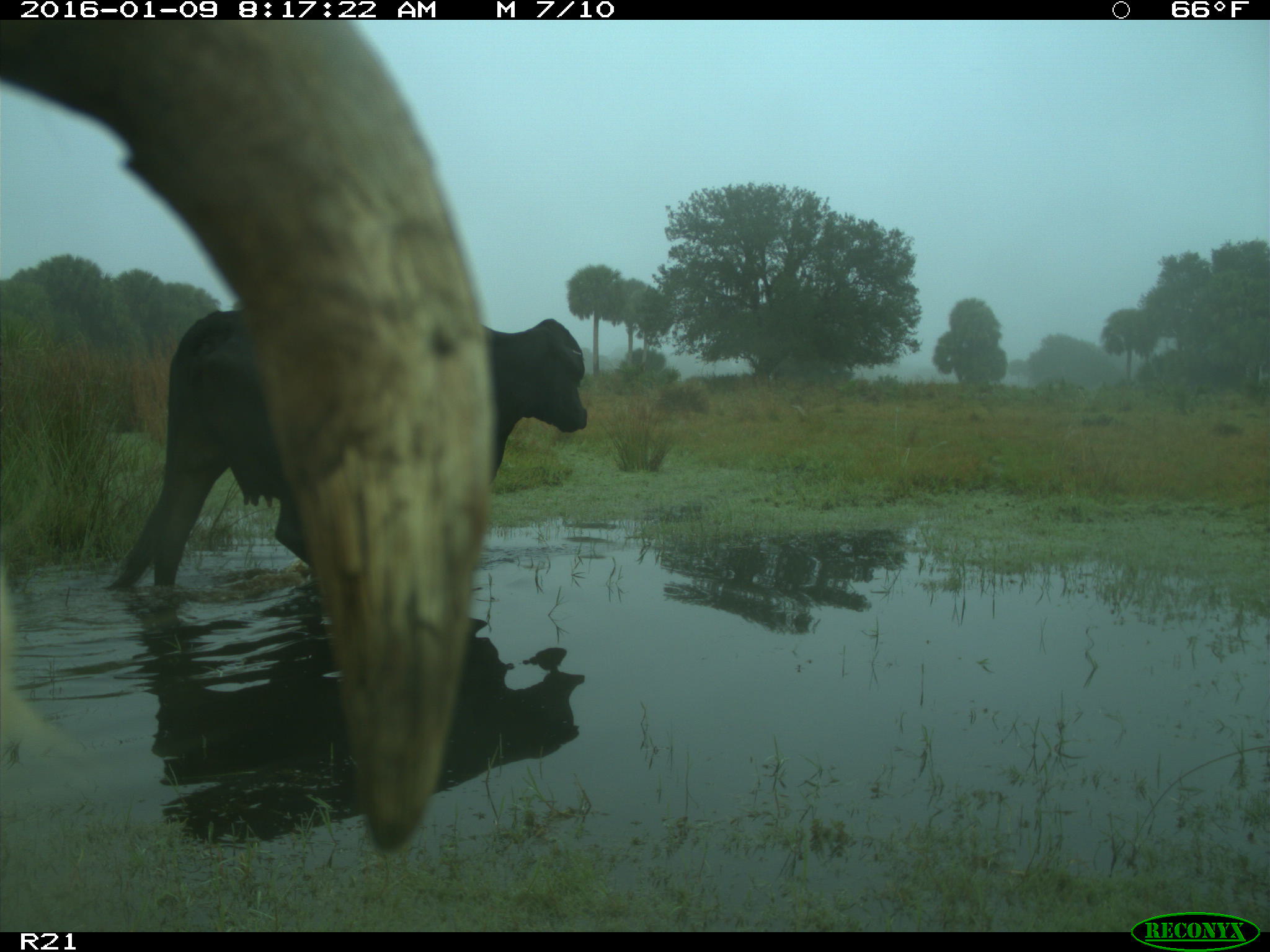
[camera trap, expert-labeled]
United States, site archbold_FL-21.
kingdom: Animalia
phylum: Chordata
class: Mammalia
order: Artiodactyla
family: Bovidae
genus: Bos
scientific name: Bos taurus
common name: domestic cow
Bos taurus (domestic cow).